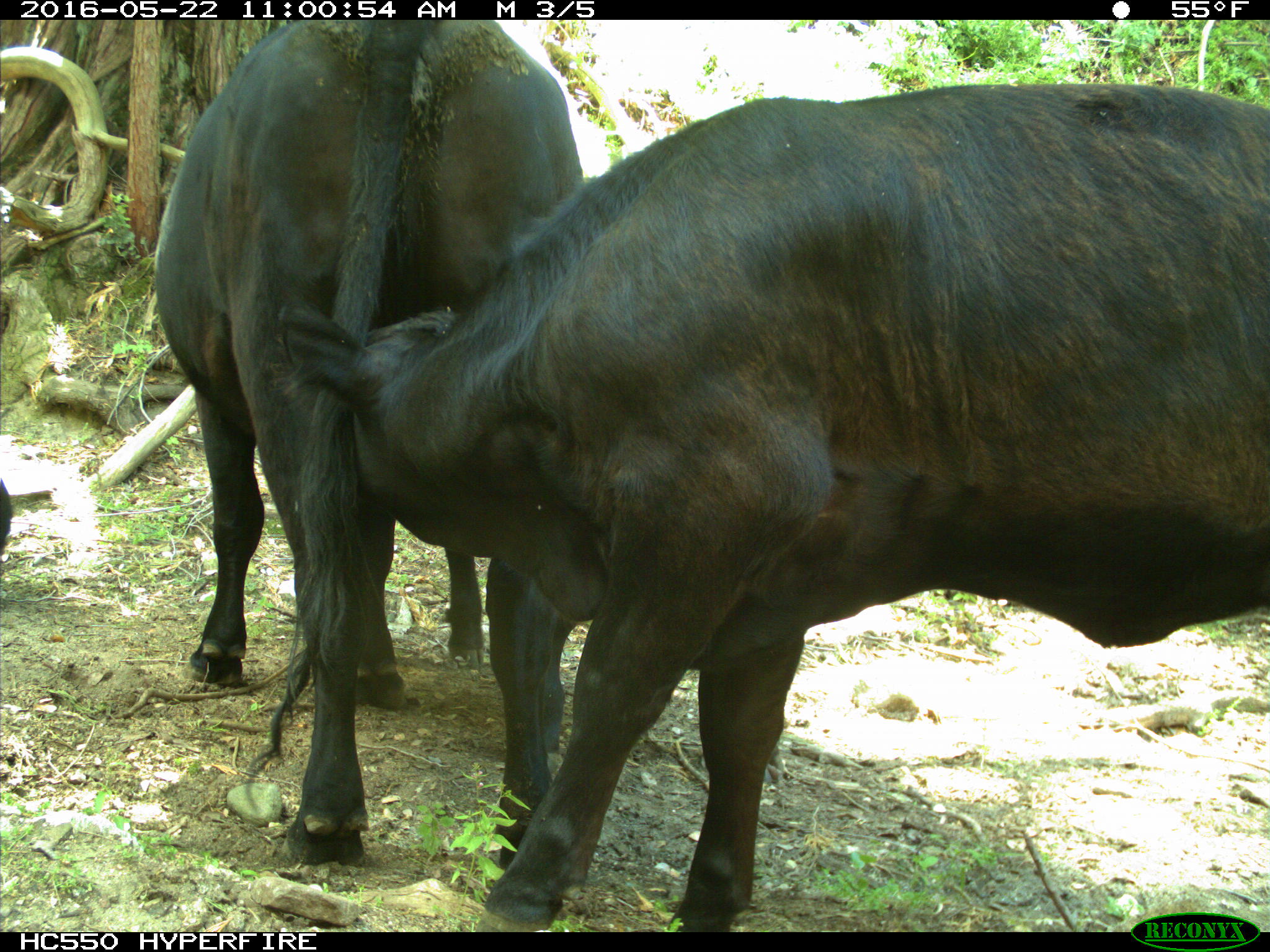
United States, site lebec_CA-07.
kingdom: Animalia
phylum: Chordata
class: Mammalia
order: Artiodactyla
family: Bovidae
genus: Bos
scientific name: Bos taurus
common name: domestic cow